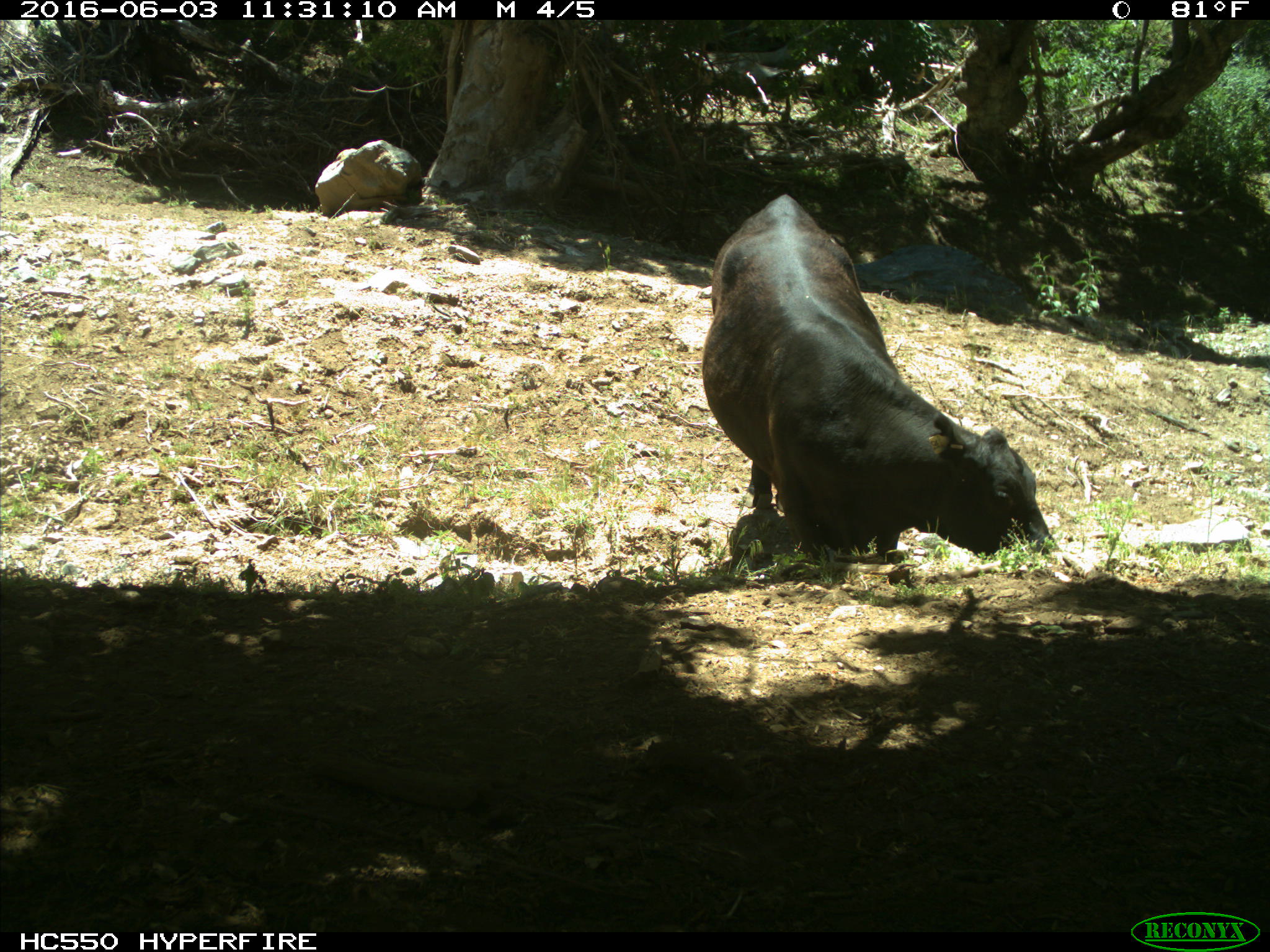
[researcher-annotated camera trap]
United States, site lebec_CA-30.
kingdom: Animalia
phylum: Chordata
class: Mammalia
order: Artiodactyla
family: Bovidae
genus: Bos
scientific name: Bos taurus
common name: domestic cow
Bos taurus (domestic cow).